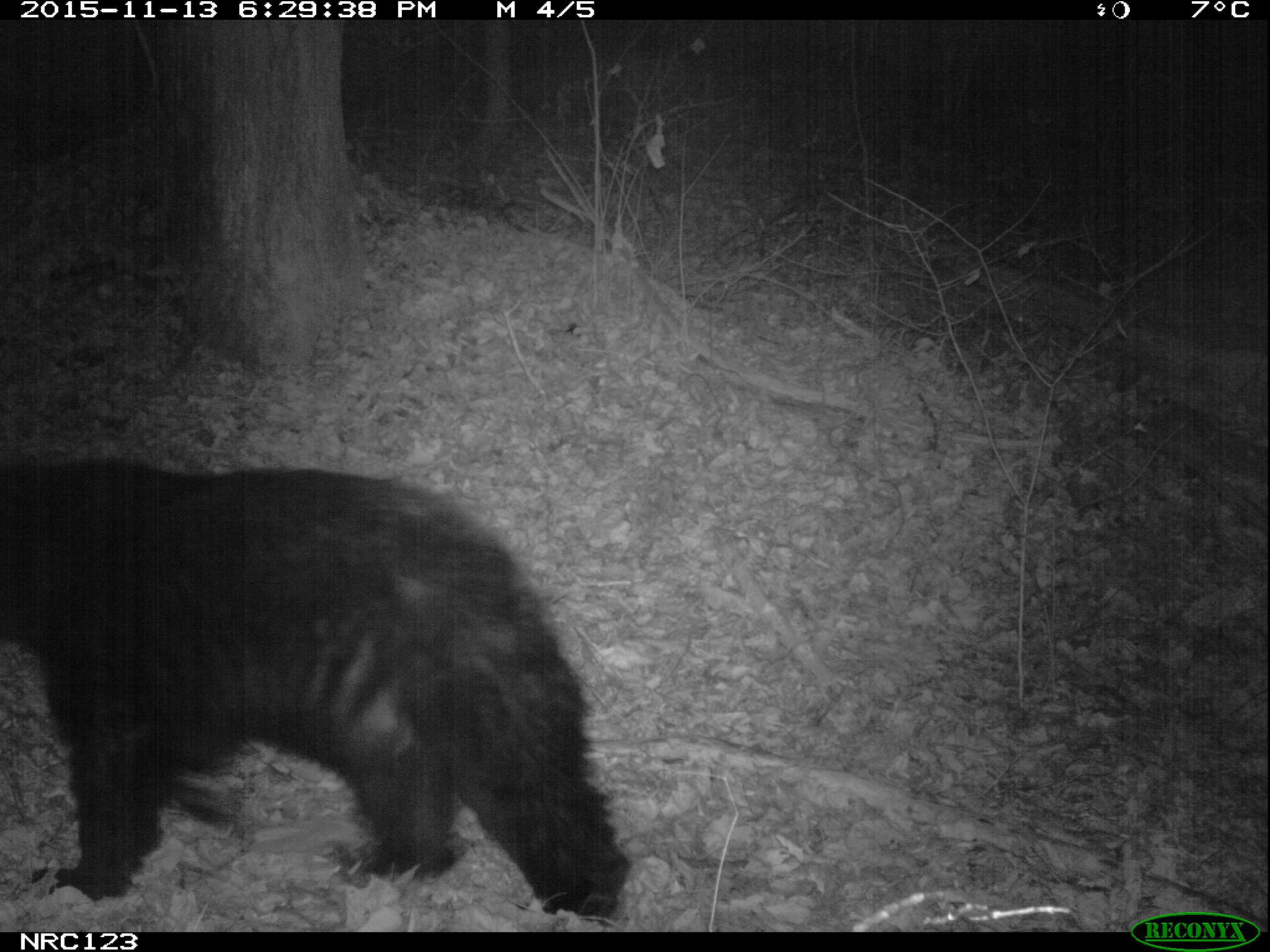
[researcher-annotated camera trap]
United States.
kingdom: Animalia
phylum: Chordata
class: Mammalia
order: Carnivora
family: Ursidae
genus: Ursus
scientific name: Ursus americanus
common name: american black bear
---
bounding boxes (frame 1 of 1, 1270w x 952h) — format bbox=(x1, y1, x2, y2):
American Black Bear: bbox=(11, 419, 613, 911)